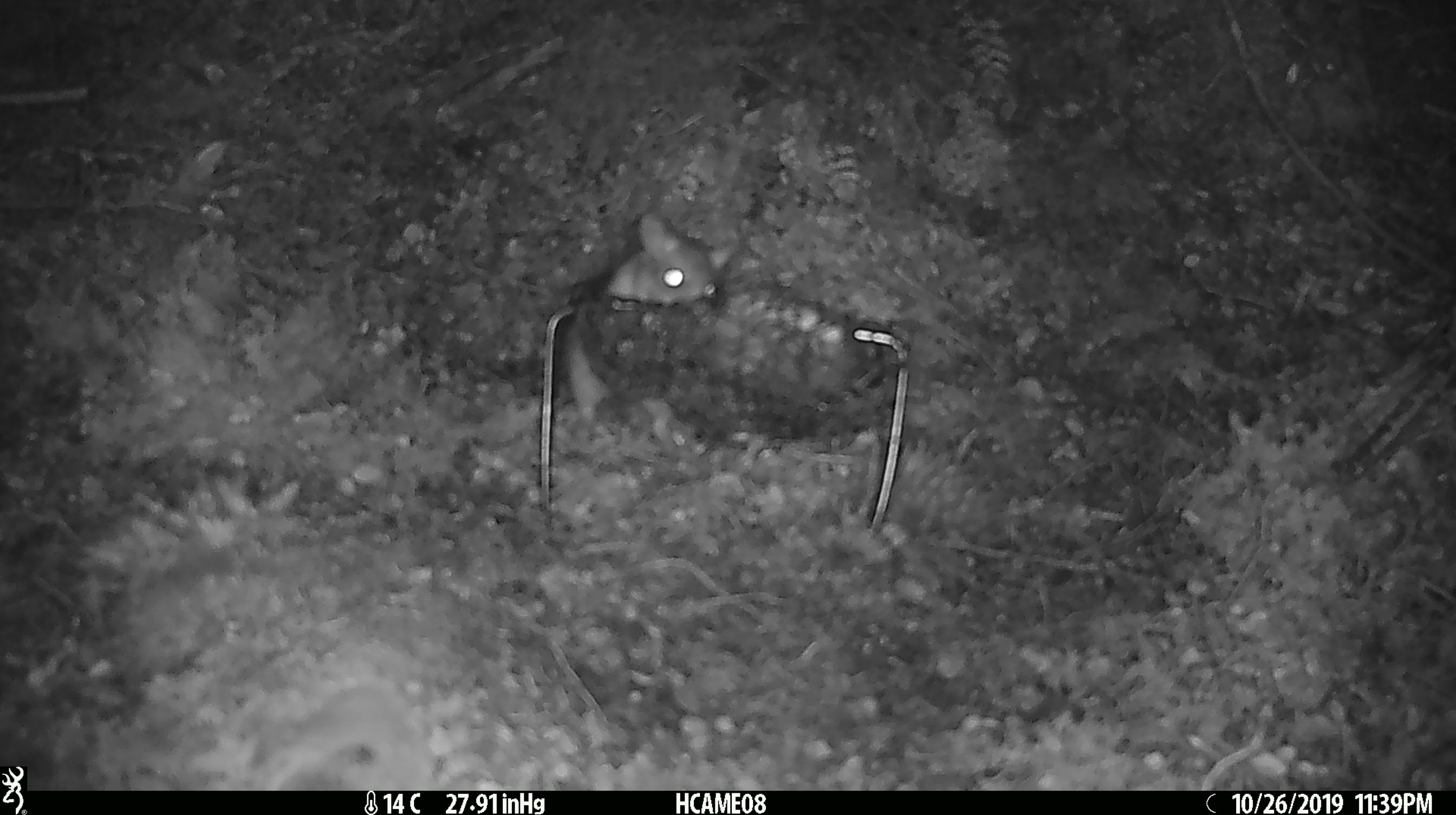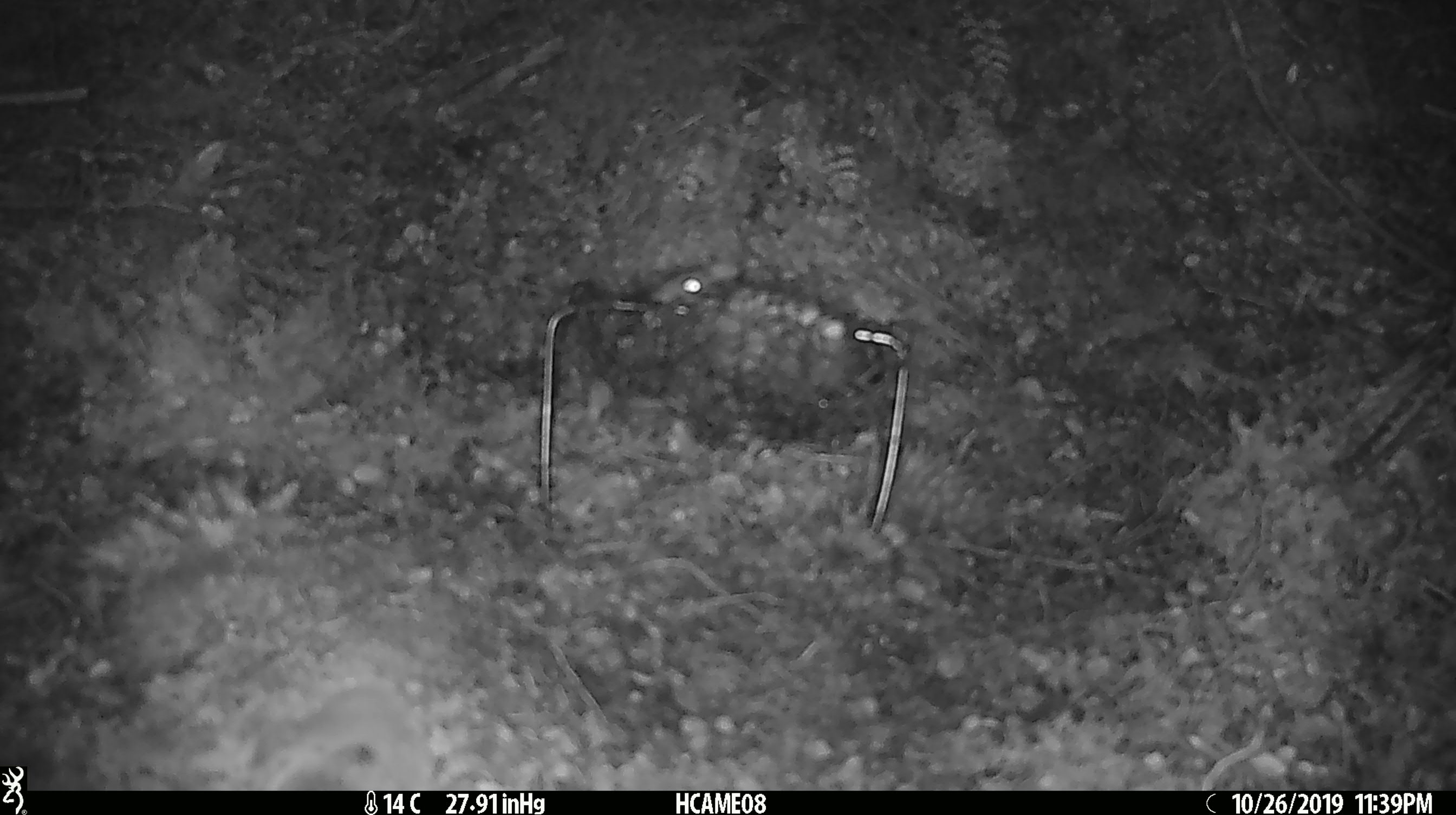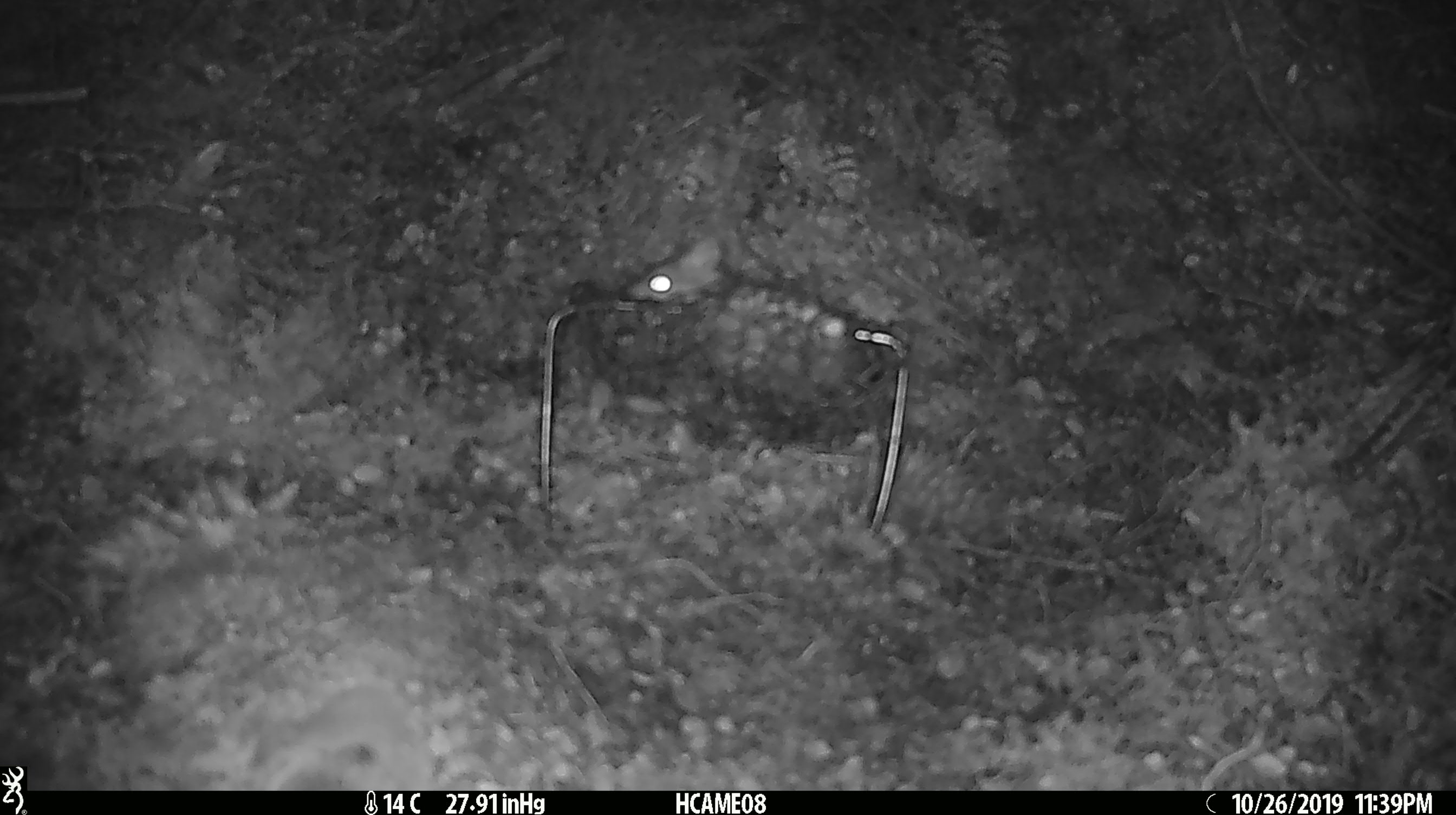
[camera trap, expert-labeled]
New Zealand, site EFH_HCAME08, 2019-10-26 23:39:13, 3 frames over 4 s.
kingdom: Animalia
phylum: Chordata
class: Mammalia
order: Rodentia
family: Muridae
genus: Rattus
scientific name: Rattus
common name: rat